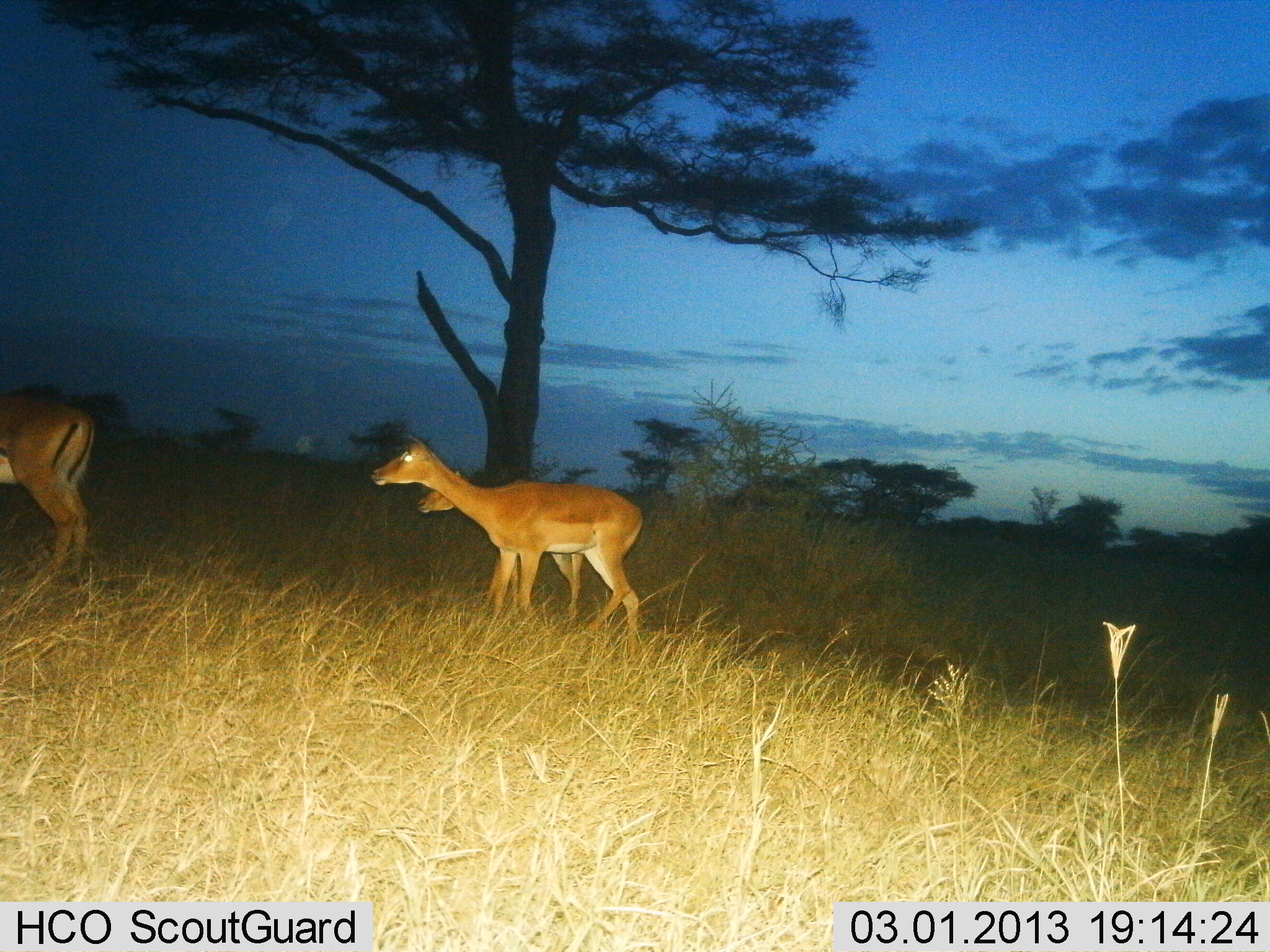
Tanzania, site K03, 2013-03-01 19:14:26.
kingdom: Animalia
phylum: Chordata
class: Mammalia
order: Artiodactyla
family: Bovidae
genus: Aepyceros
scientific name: Aepyceros melampus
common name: impala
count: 3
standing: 94%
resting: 0%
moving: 6%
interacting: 0%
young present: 33%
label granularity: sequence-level